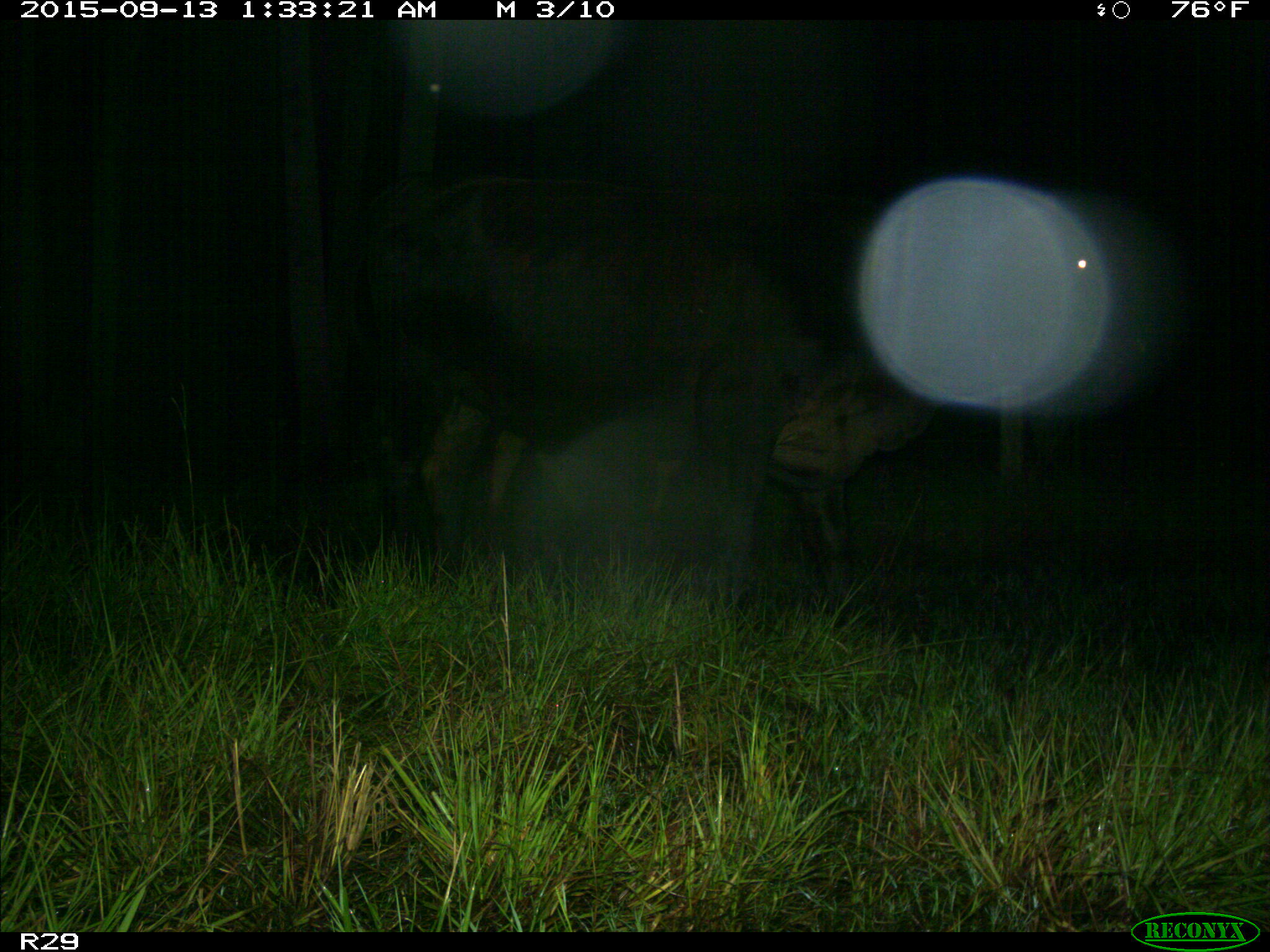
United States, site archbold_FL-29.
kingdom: Animalia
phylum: Chordata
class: Mammalia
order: Artiodactyla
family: Bovidae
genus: Bos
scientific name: Bos taurus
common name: domestic cow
Bos taurus (domestic cow).